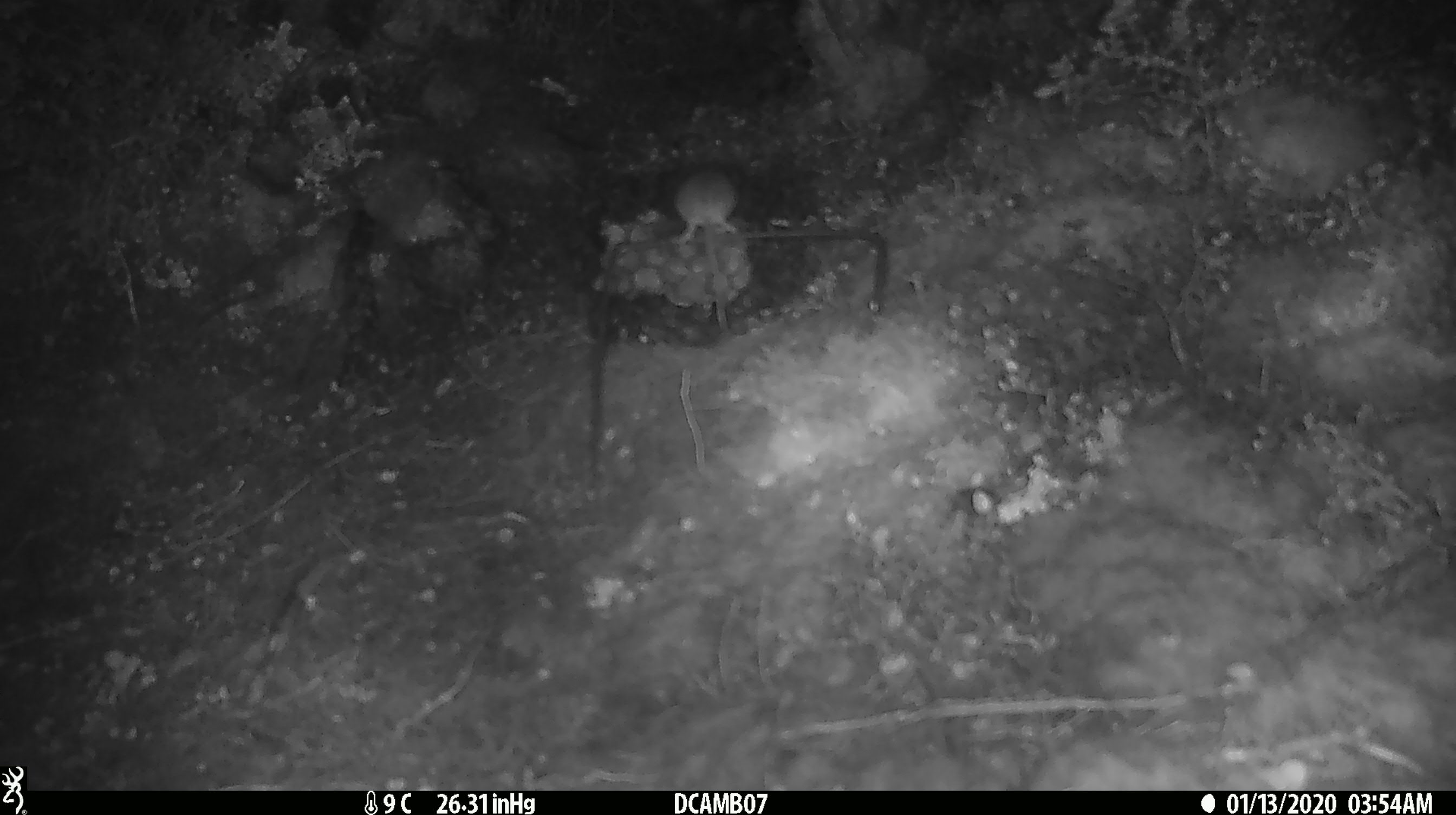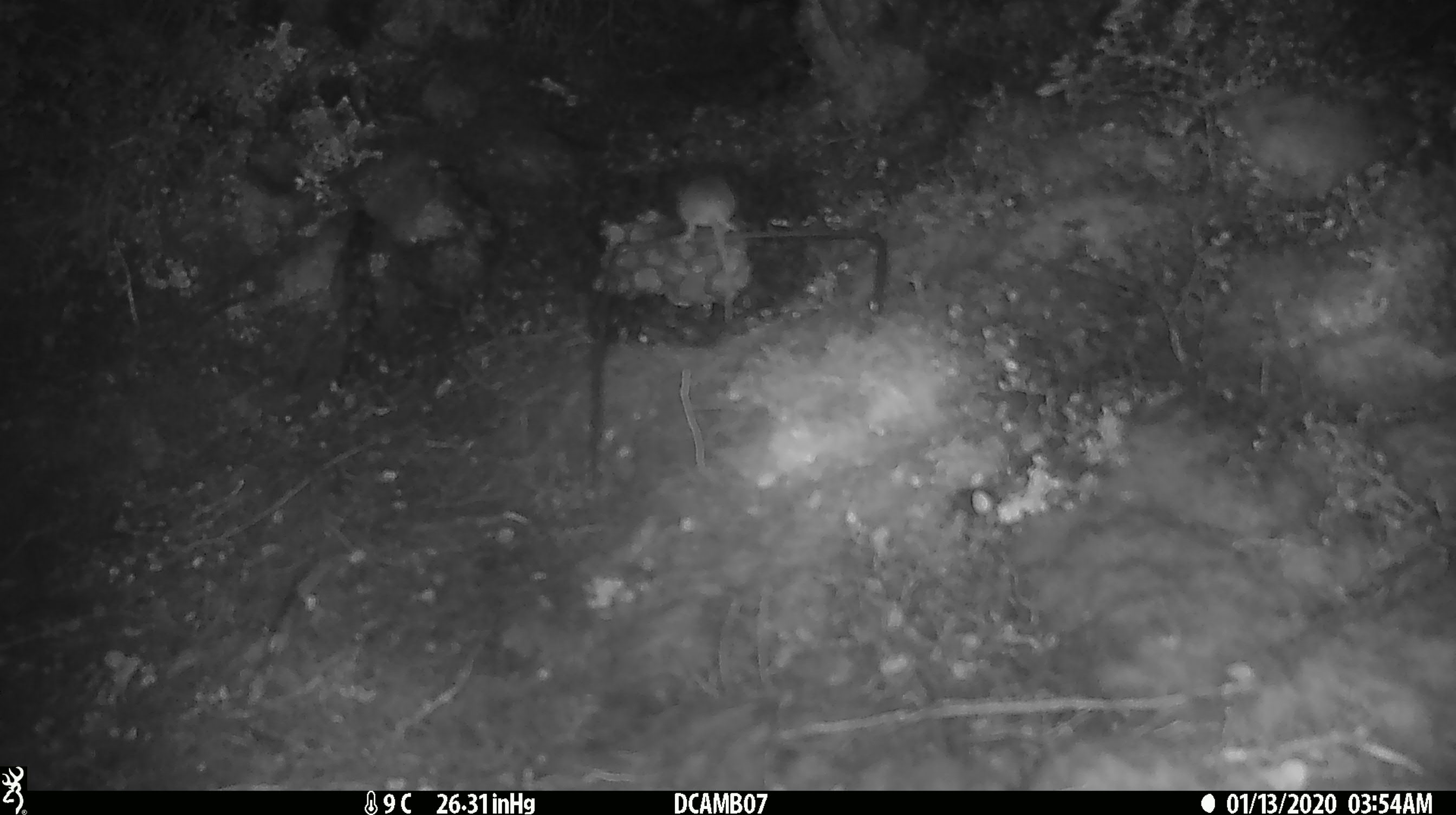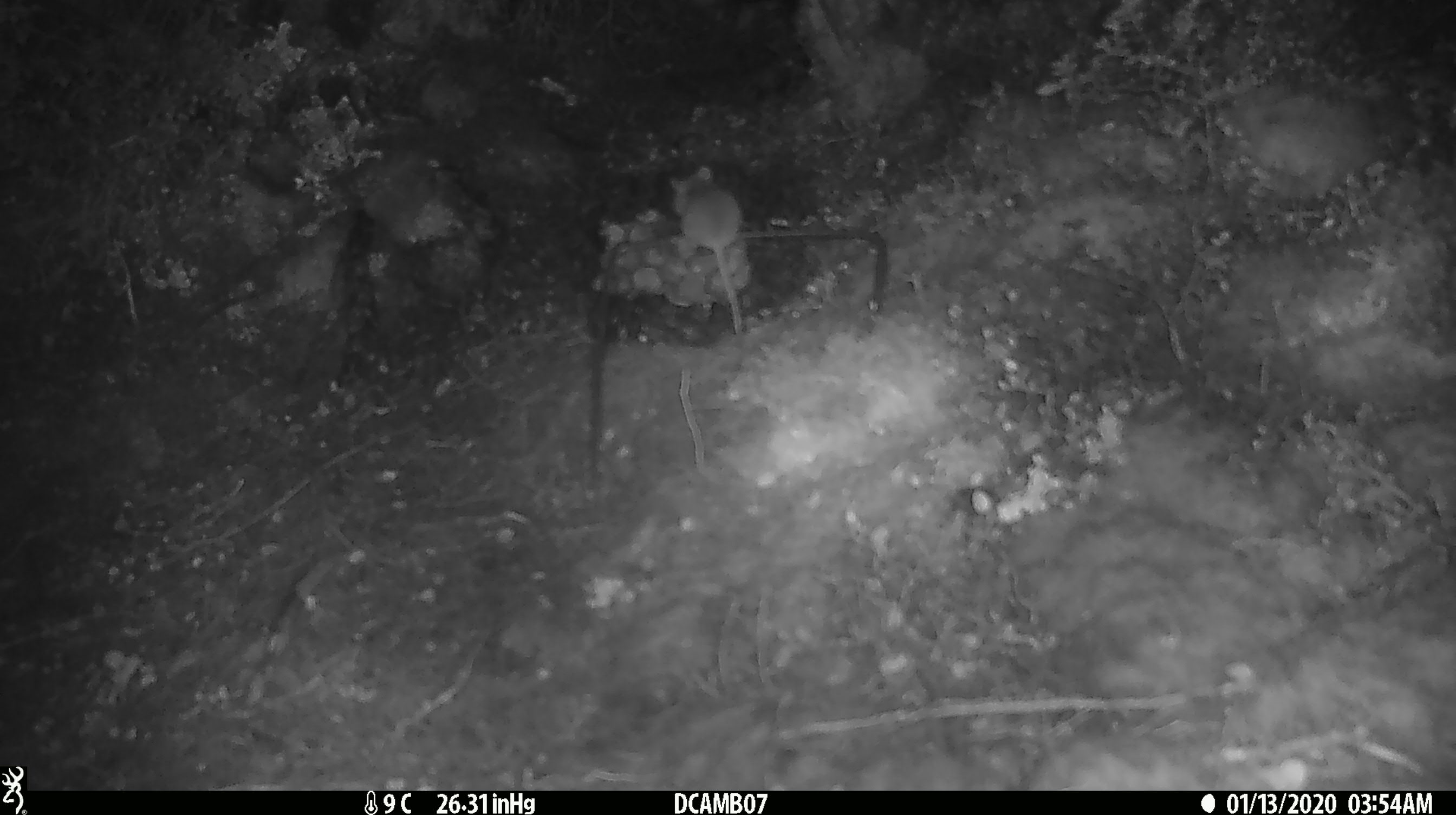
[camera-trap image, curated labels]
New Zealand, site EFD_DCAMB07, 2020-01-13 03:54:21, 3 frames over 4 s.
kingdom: Animalia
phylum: Chordata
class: Mammalia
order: Rodentia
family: Muridae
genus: Mus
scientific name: Mus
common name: mouse